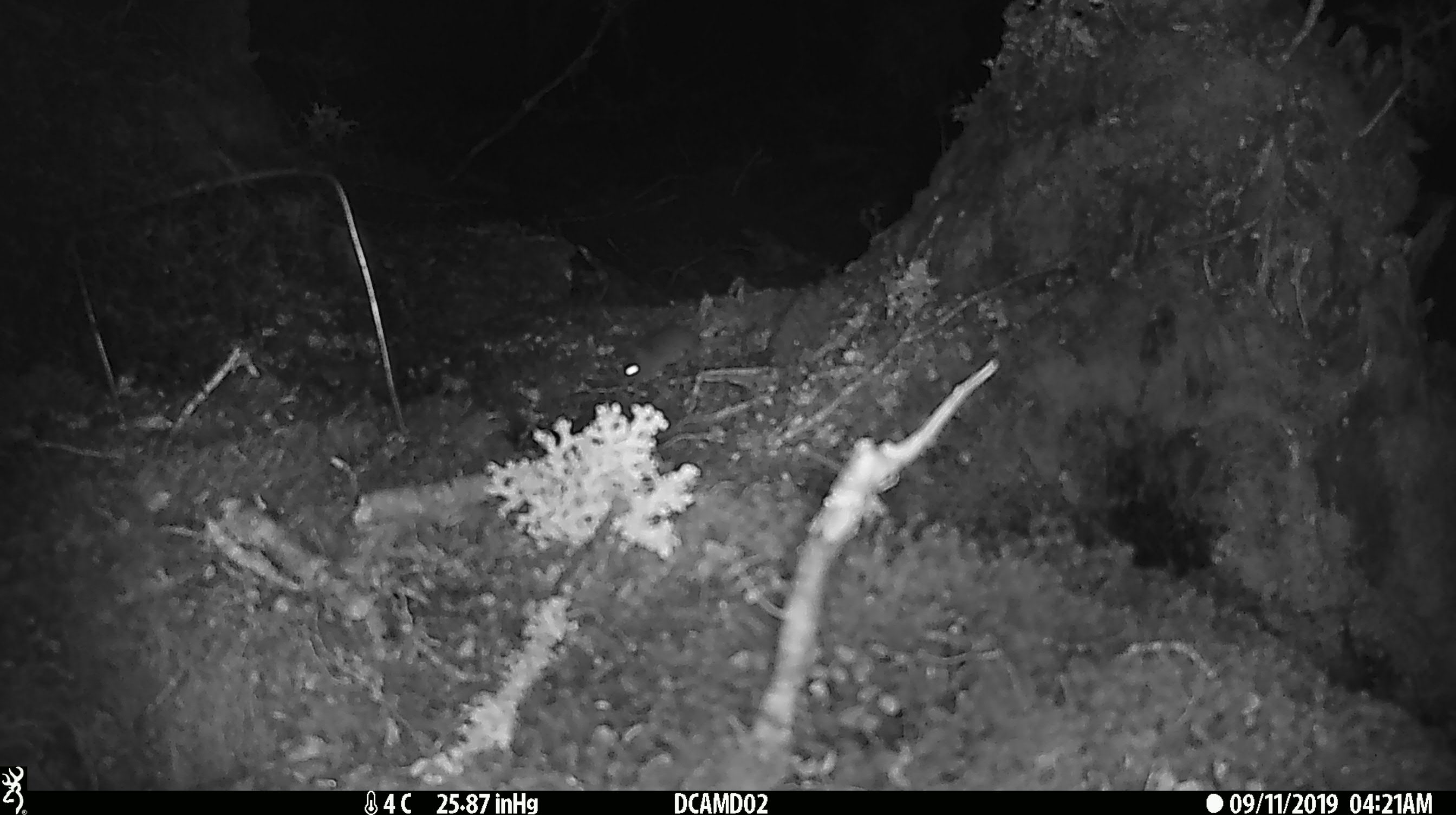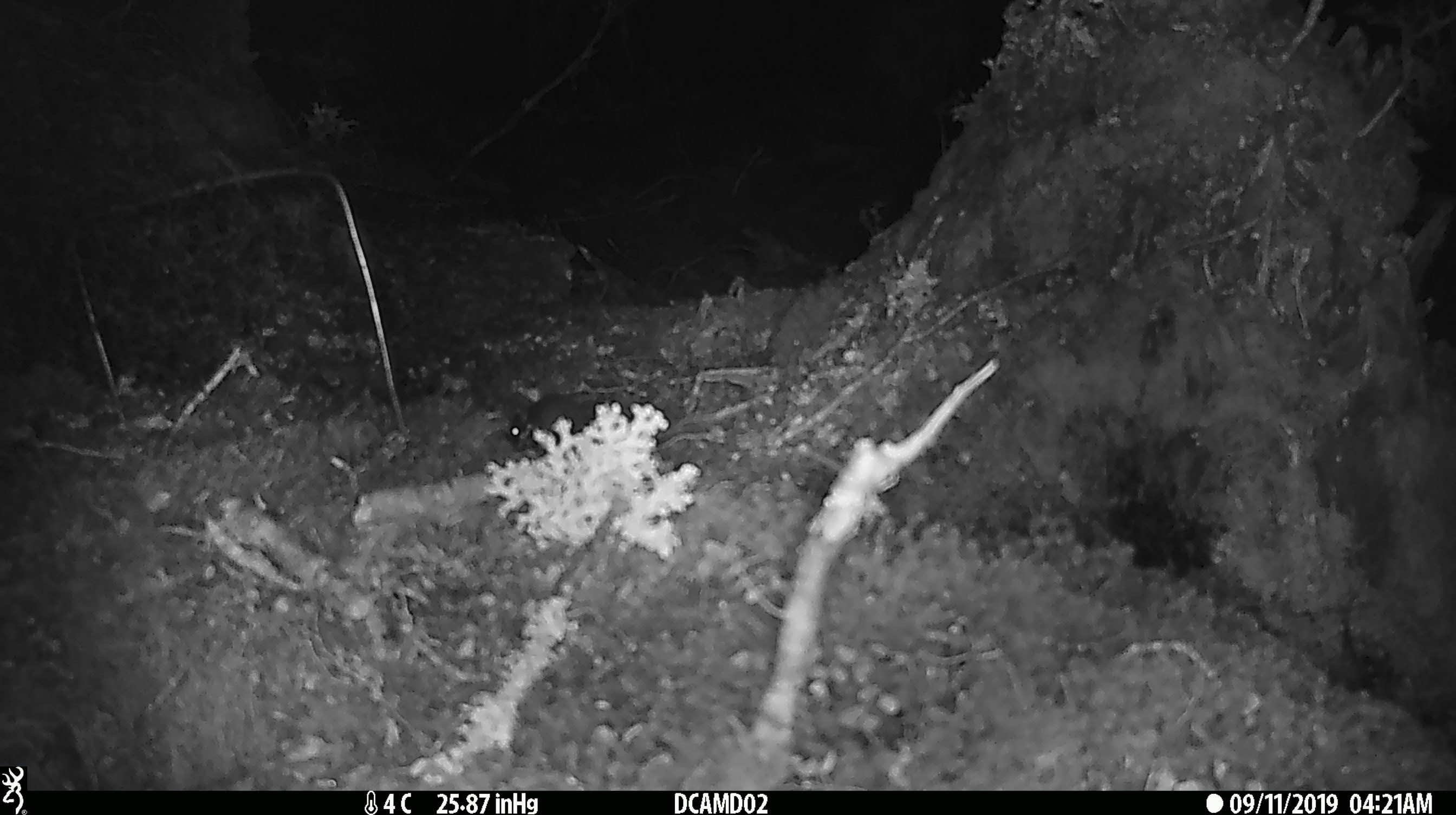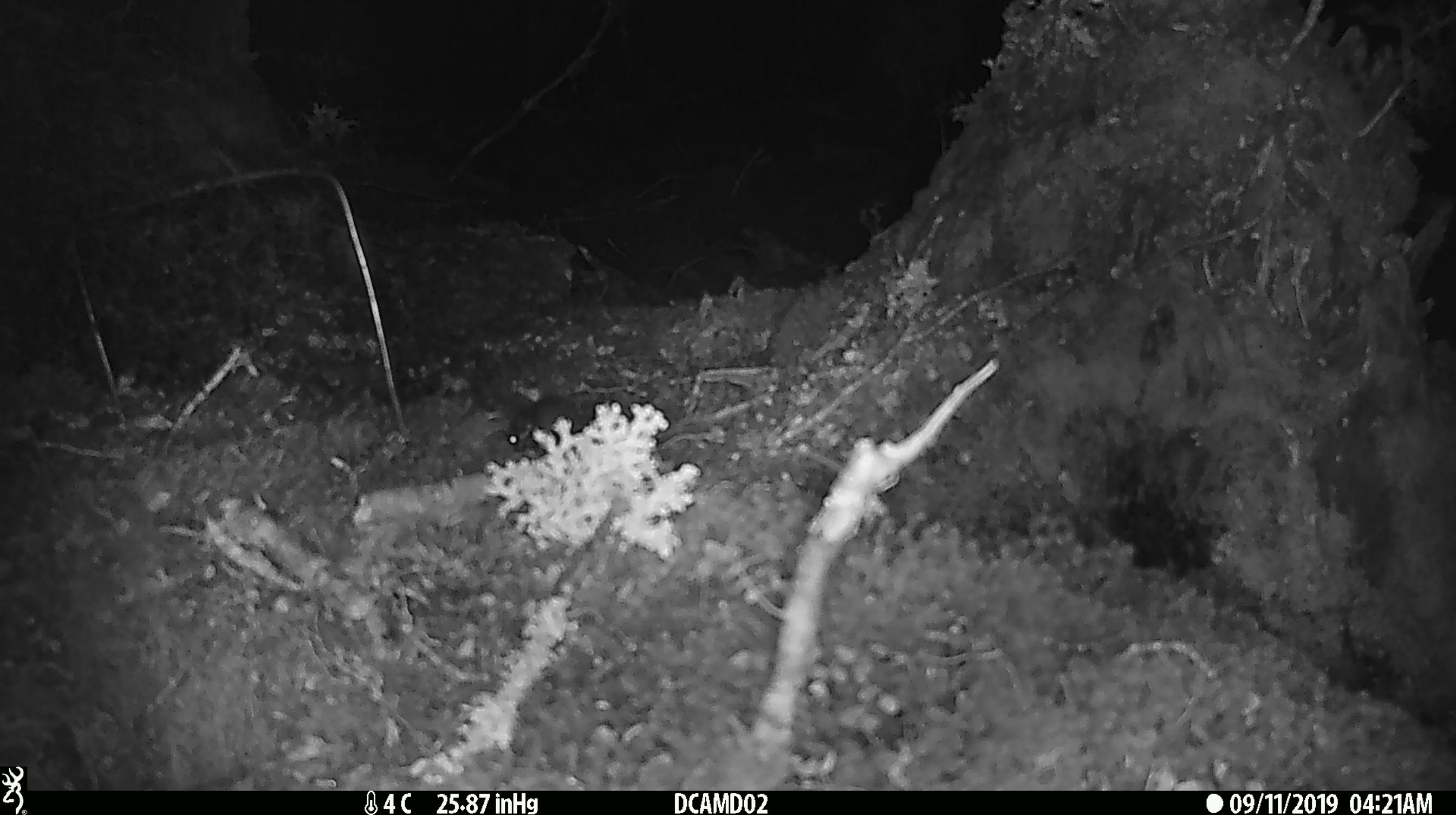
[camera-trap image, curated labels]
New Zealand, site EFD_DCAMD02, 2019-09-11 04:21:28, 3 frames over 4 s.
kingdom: Animalia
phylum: Chordata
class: Mammalia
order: Rodentia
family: Muridae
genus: Mus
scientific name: Mus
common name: mouse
Mouse (Mus).